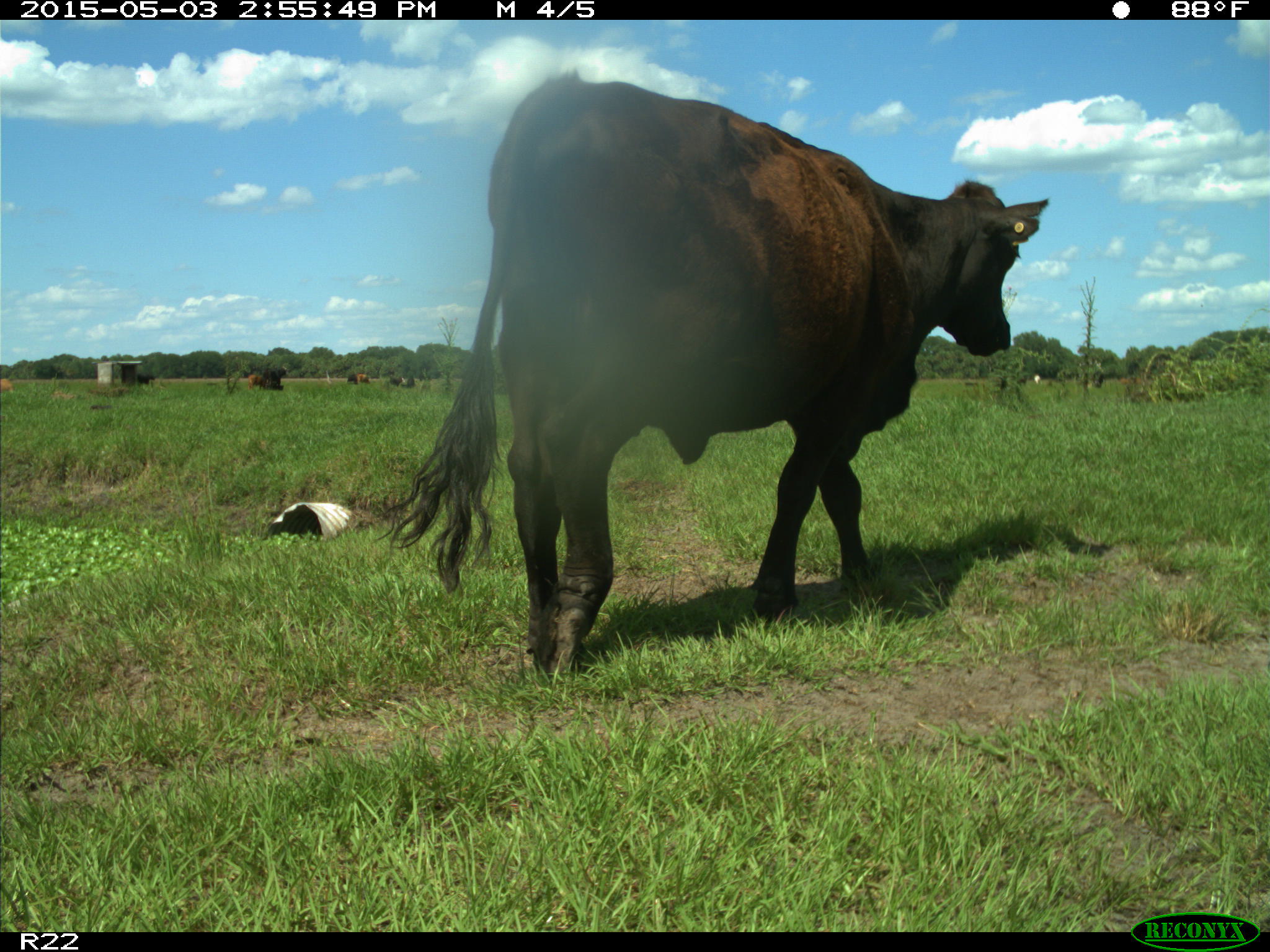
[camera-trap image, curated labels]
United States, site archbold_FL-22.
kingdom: Animalia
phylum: Chordata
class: Mammalia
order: Artiodactyla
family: Bovidae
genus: Bos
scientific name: Bos taurus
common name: domestic cow